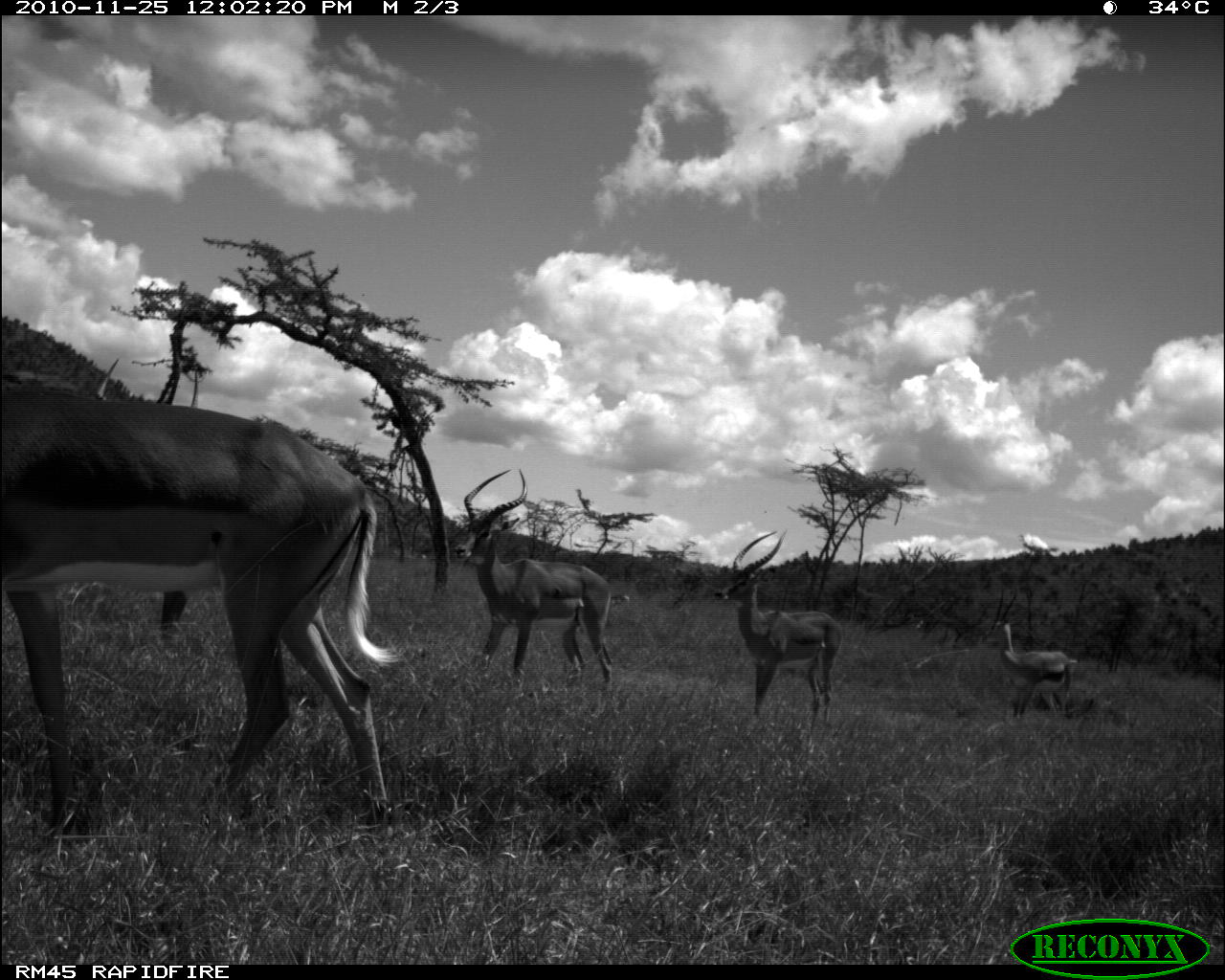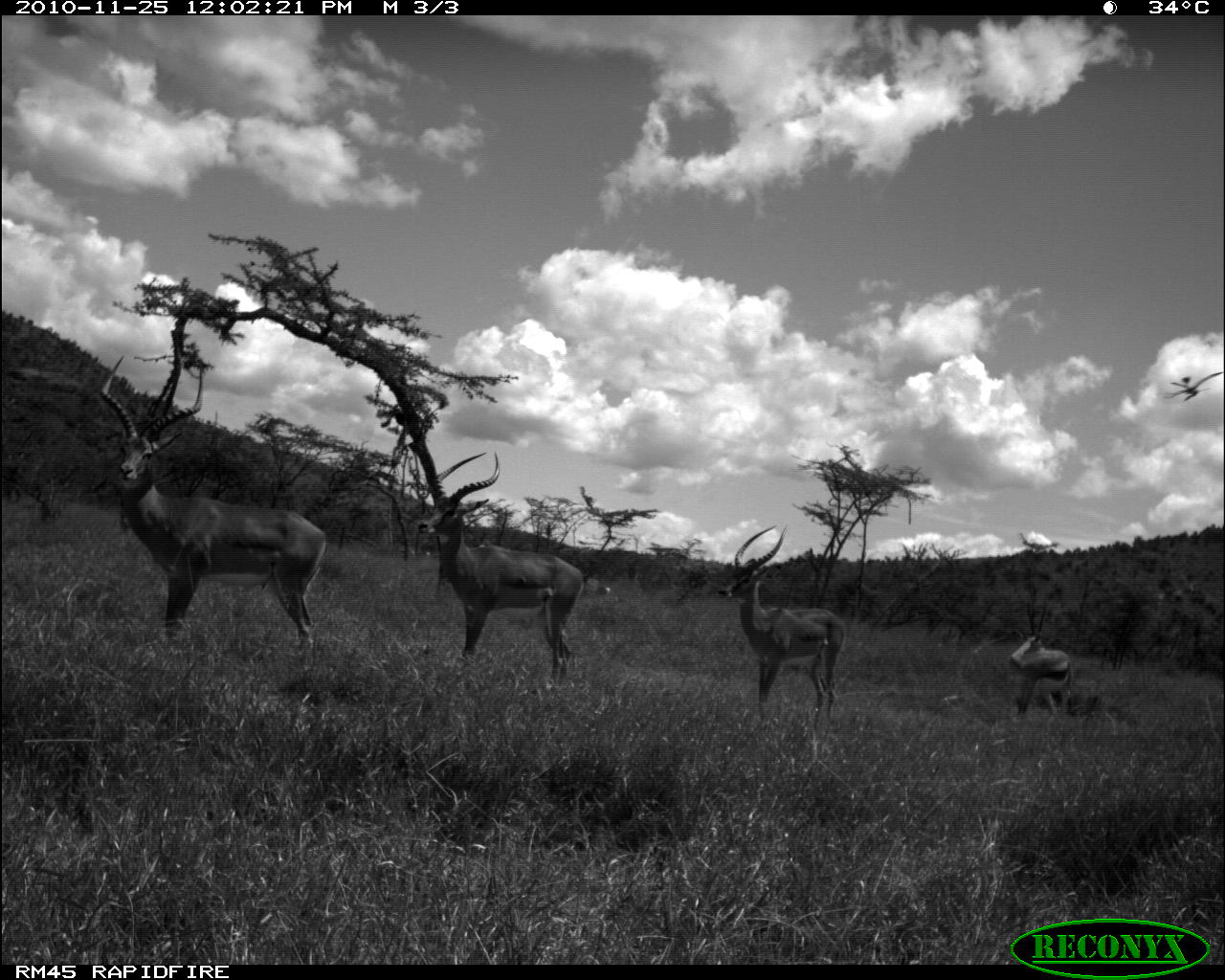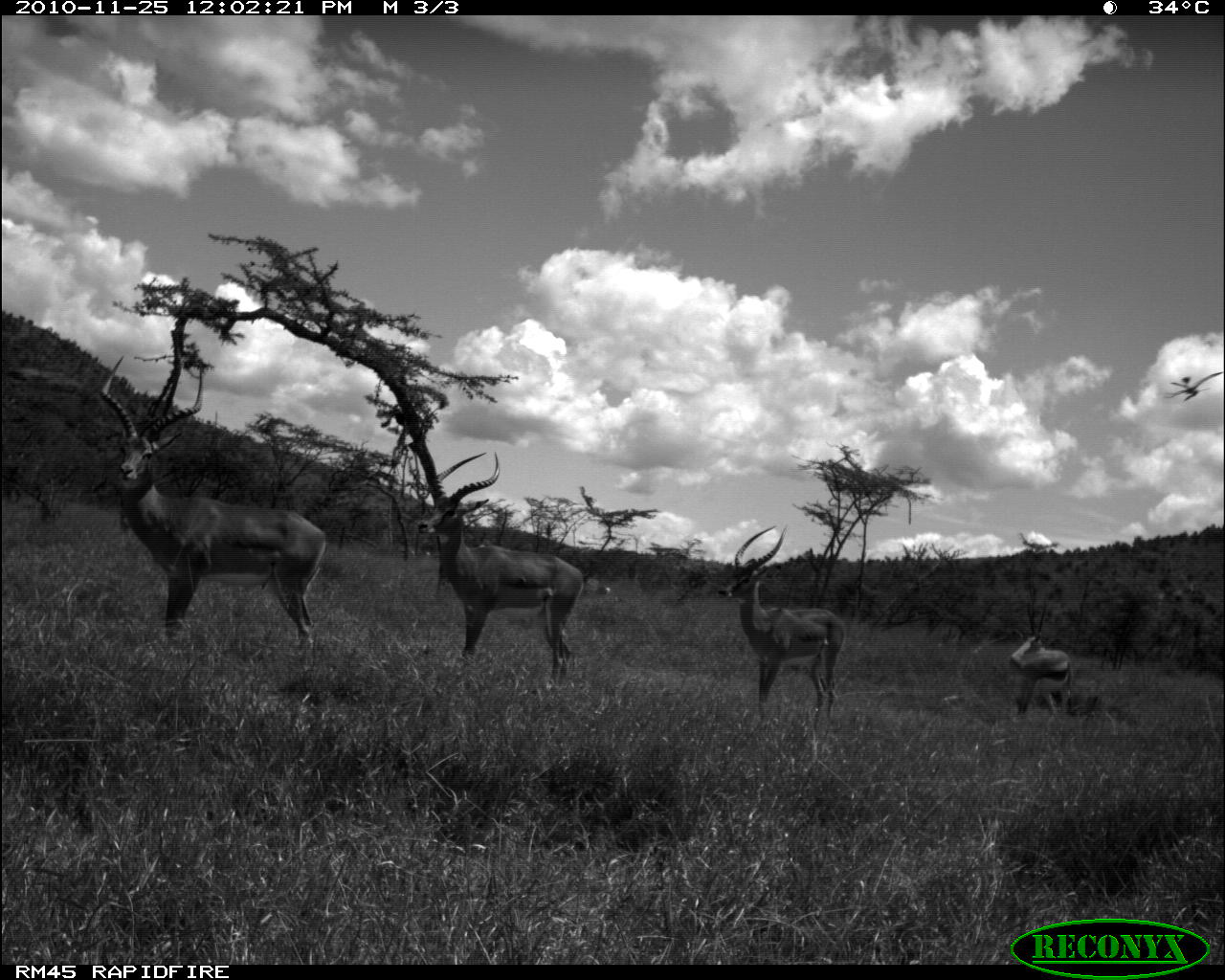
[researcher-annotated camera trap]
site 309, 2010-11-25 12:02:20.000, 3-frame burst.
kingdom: Animalia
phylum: Chordata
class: Mammalia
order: Artiodactyla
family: Bovidae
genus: Nanger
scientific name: Nanger granti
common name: grant's gazelle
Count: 1.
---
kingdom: Animalia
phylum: Chordata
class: Mammalia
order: Artiodactyla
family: Bovidae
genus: Aepyceros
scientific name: Aepyceros melampus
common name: impala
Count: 3.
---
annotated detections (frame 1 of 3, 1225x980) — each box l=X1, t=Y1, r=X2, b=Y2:
nanger granti: l=1, t=386, r=405, b=836; l=454, t=466, r=618, b=686; l=711, t=528, r=842, b=726; l=990, t=619, r=1078, b=720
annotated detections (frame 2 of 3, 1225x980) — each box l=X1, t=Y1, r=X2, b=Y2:
aepyceros melampus: l=99, t=357, r=330, b=661; l=417, t=449, r=586, b=680; l=715, t=525, r=843, b=725; l=1010, t=631, r=1076, b=717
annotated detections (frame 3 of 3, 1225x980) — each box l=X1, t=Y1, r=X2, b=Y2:
nanger granti: l=100, t=355, r=327, b=648; l=415, t=449, r=587, b=683; l=719, t=520, r=847, b=724; l=1008, t=631, r=1077, b=722